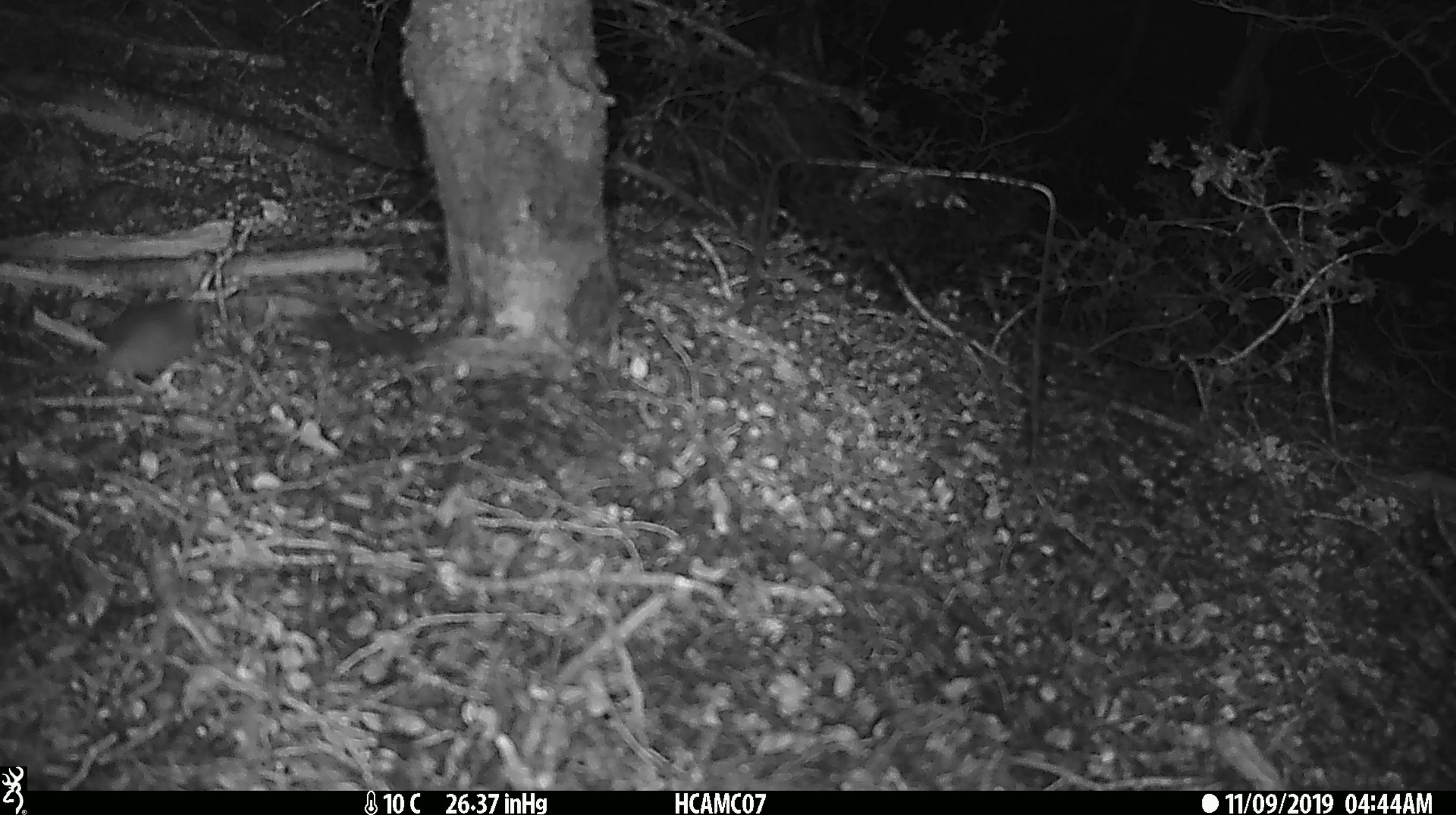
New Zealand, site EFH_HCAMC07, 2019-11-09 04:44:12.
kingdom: Animalia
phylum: Chordata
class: Mammalia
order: Rodentia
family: Muridae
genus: Mus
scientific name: Mus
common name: mouse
Mouse (Mus).